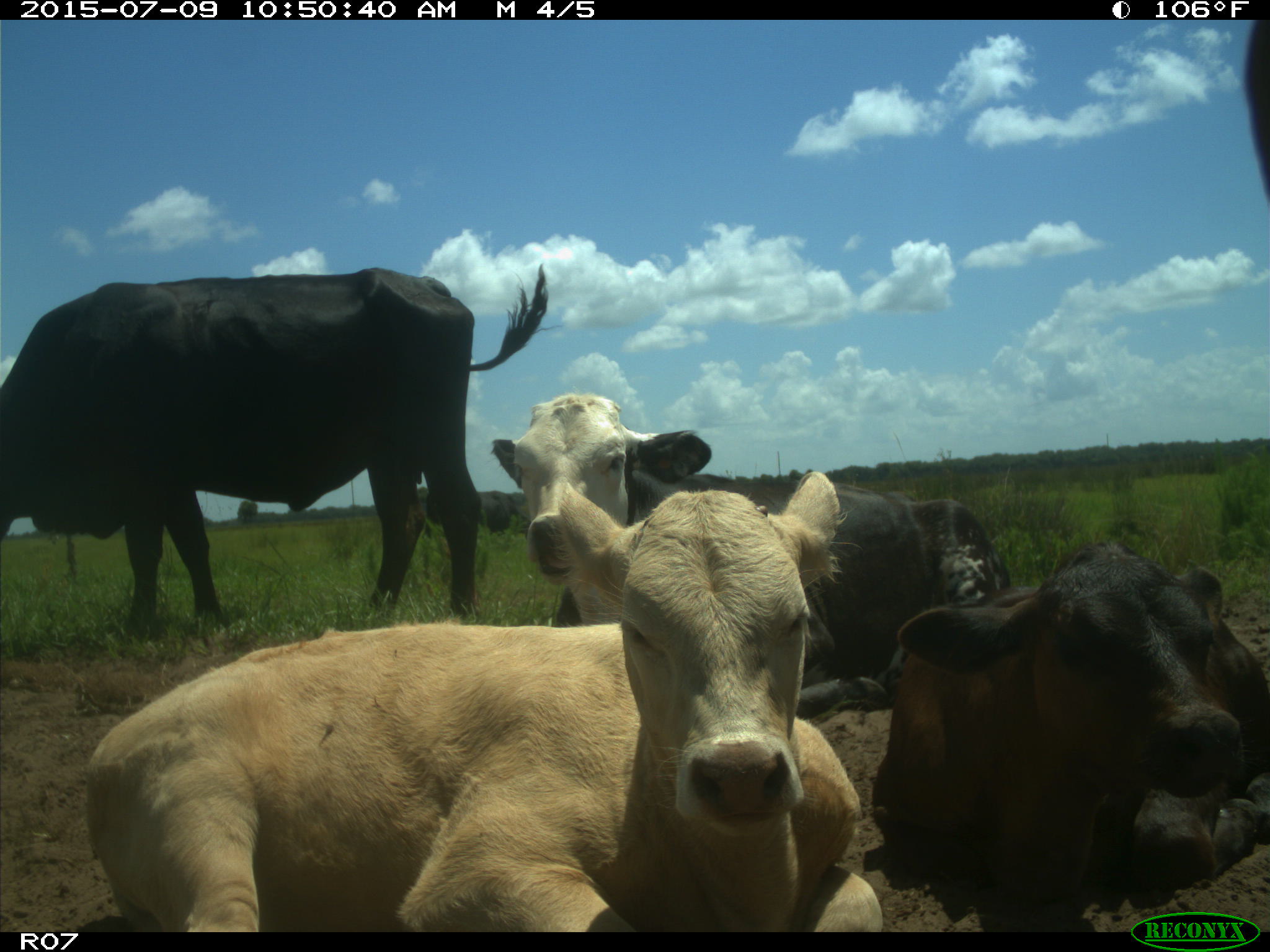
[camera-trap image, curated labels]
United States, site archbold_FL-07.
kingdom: Animalia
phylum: Chordata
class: Mammalia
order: Artiodactyla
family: Bovidae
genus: Bos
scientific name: Bos taurus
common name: domestic cow